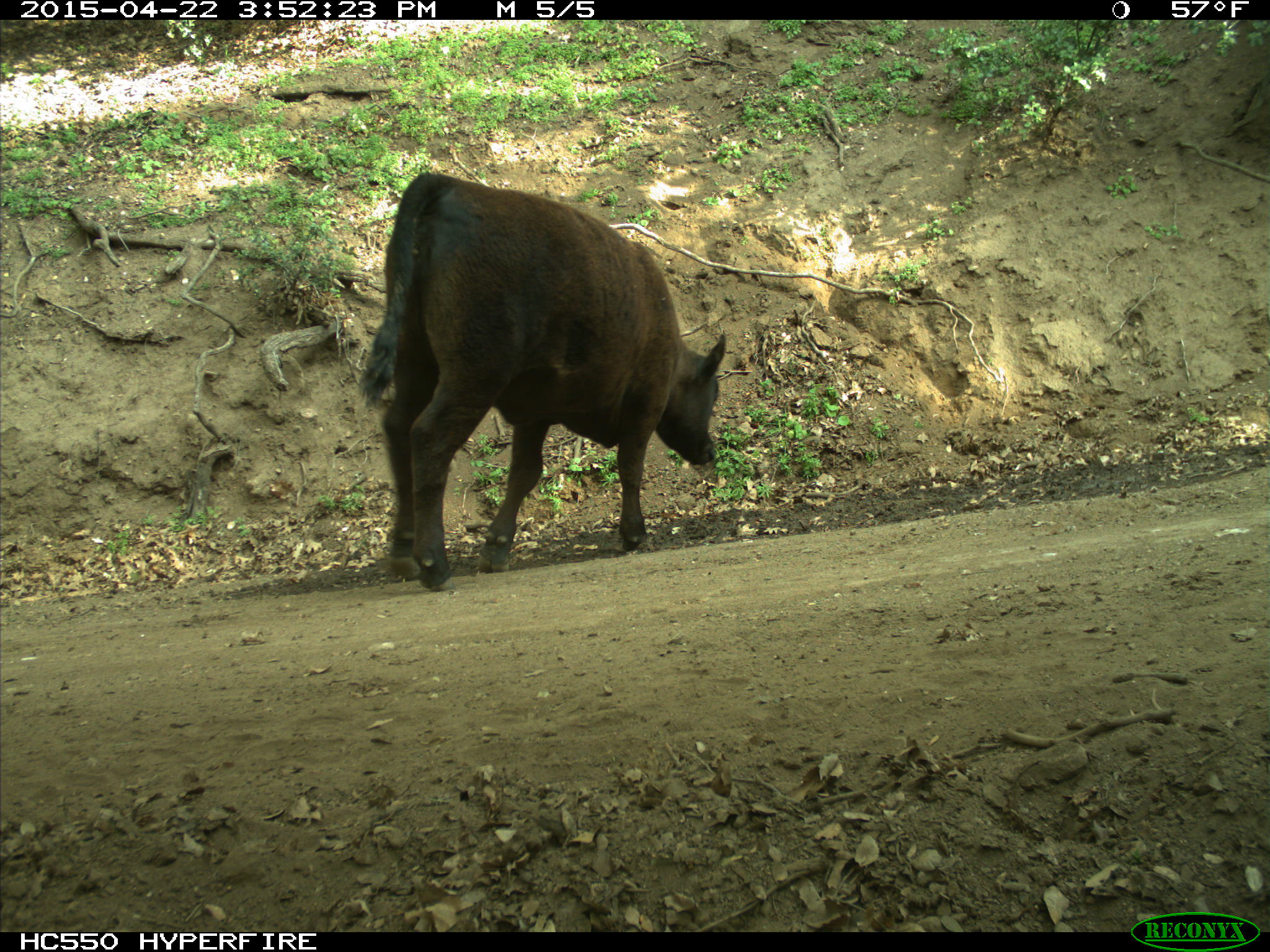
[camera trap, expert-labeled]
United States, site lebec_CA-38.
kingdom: Animalia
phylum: Chordata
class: Mammalia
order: Artiodactyla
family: Bovidae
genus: Bos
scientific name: Bos taurus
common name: domestic cow